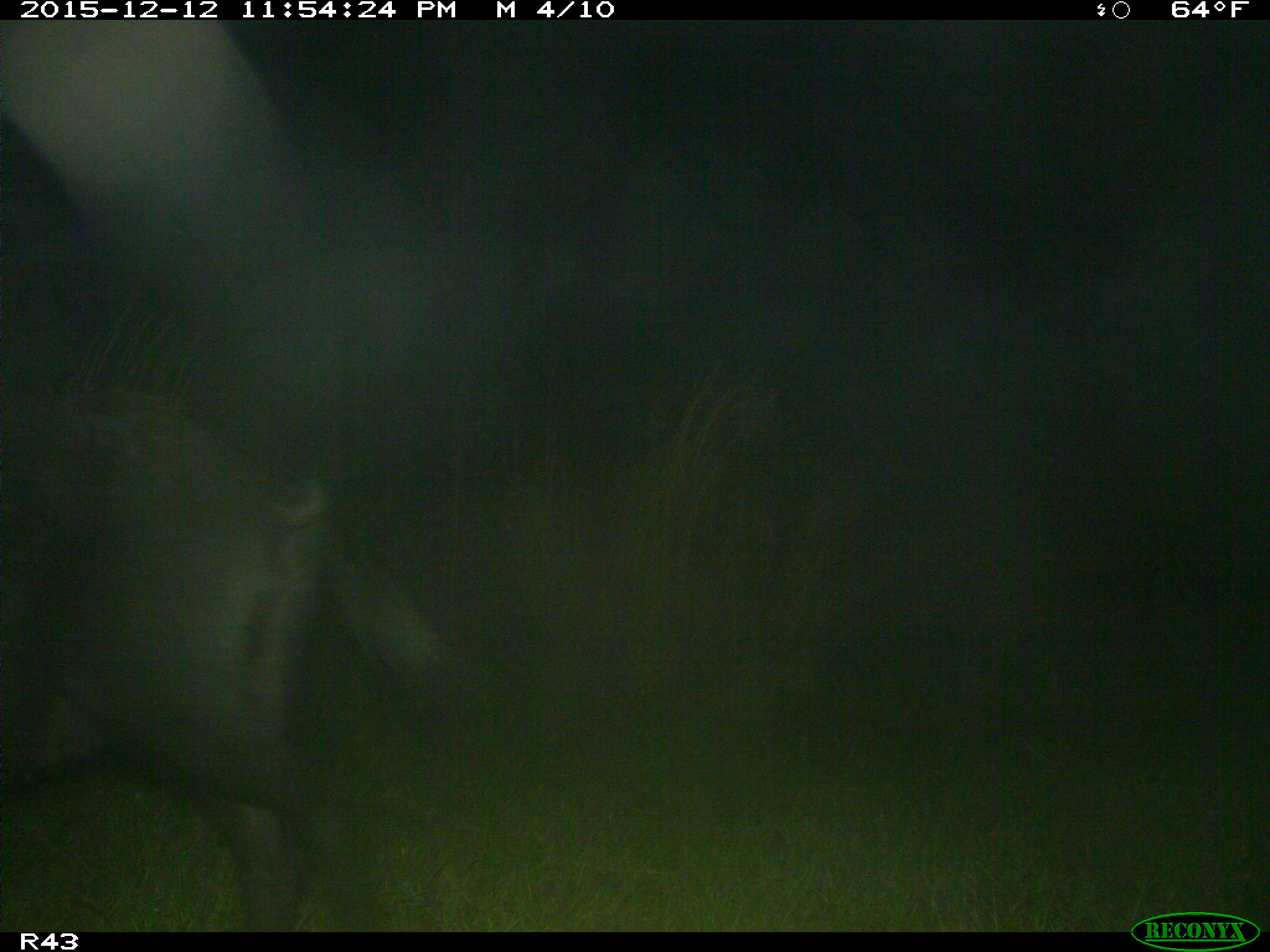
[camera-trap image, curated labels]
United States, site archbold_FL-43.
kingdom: Animalia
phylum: Chordata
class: Mammalia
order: Artiodactyla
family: Suidae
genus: Sus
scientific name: Sus scrofa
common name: wild boar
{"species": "Sus scrofa (wild boar)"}